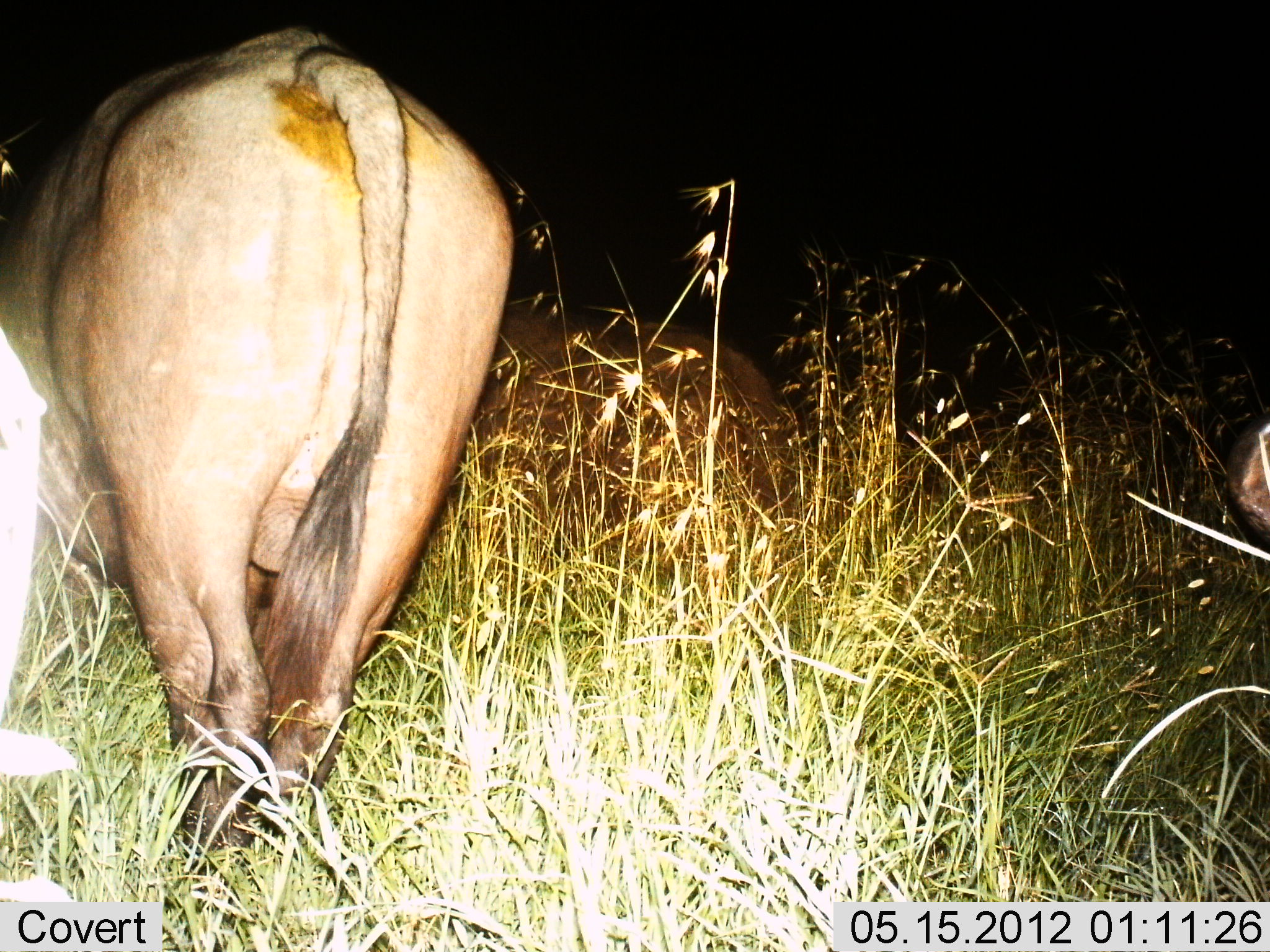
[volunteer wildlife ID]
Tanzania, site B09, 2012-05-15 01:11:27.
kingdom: Animalia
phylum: Chordata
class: Mammalia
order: Artiodactyla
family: Bovidae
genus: Syncerus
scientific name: Syncerus caffer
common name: cape buffalo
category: buffalo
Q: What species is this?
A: Buffalo (cape buffalo) (Syncerus caffer).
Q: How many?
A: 3.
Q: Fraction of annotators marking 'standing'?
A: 77%.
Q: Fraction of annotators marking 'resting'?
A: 15%.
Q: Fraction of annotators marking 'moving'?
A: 15%.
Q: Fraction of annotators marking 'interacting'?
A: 0%.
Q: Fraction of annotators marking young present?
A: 0%.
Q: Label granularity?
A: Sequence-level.